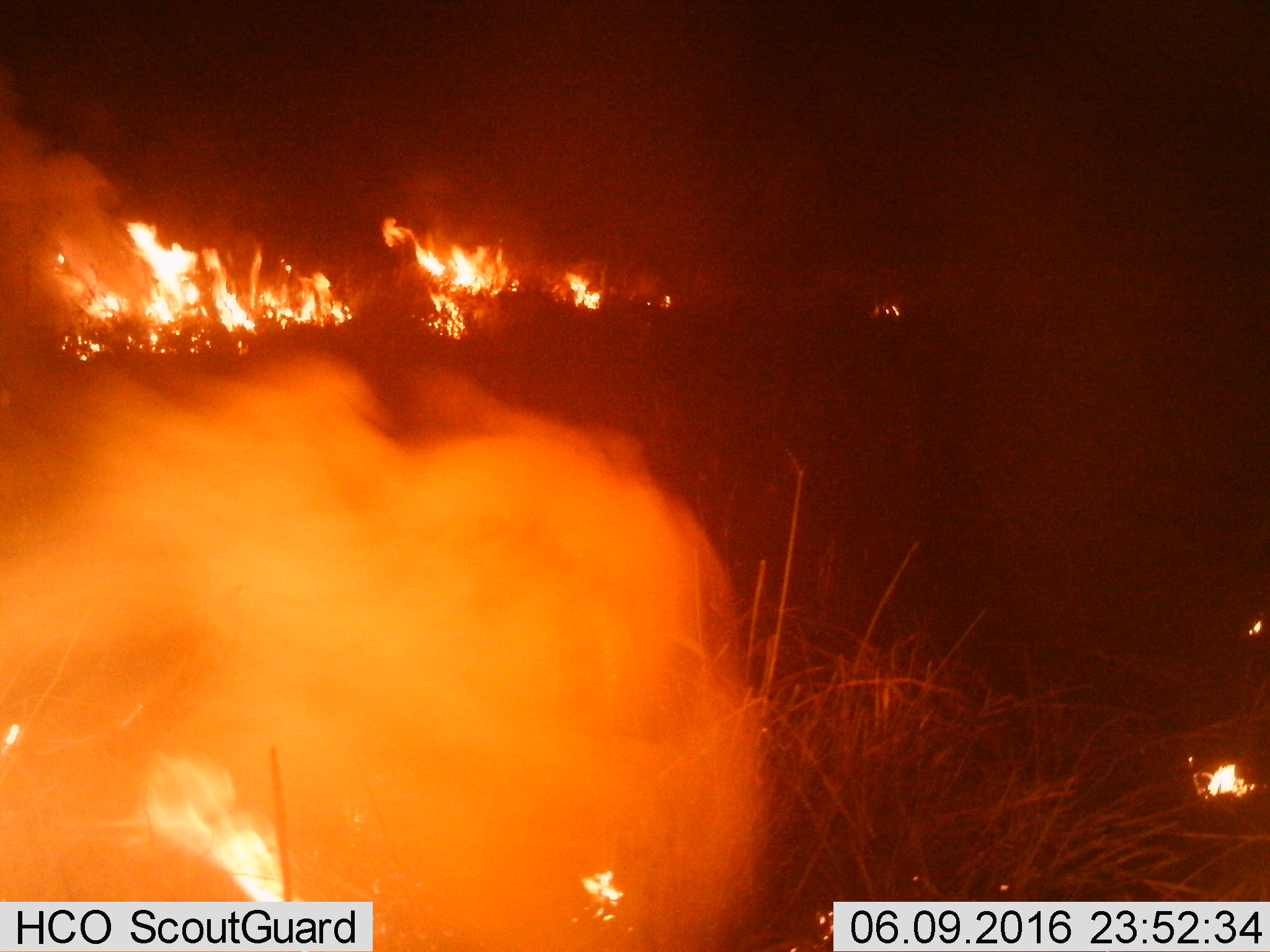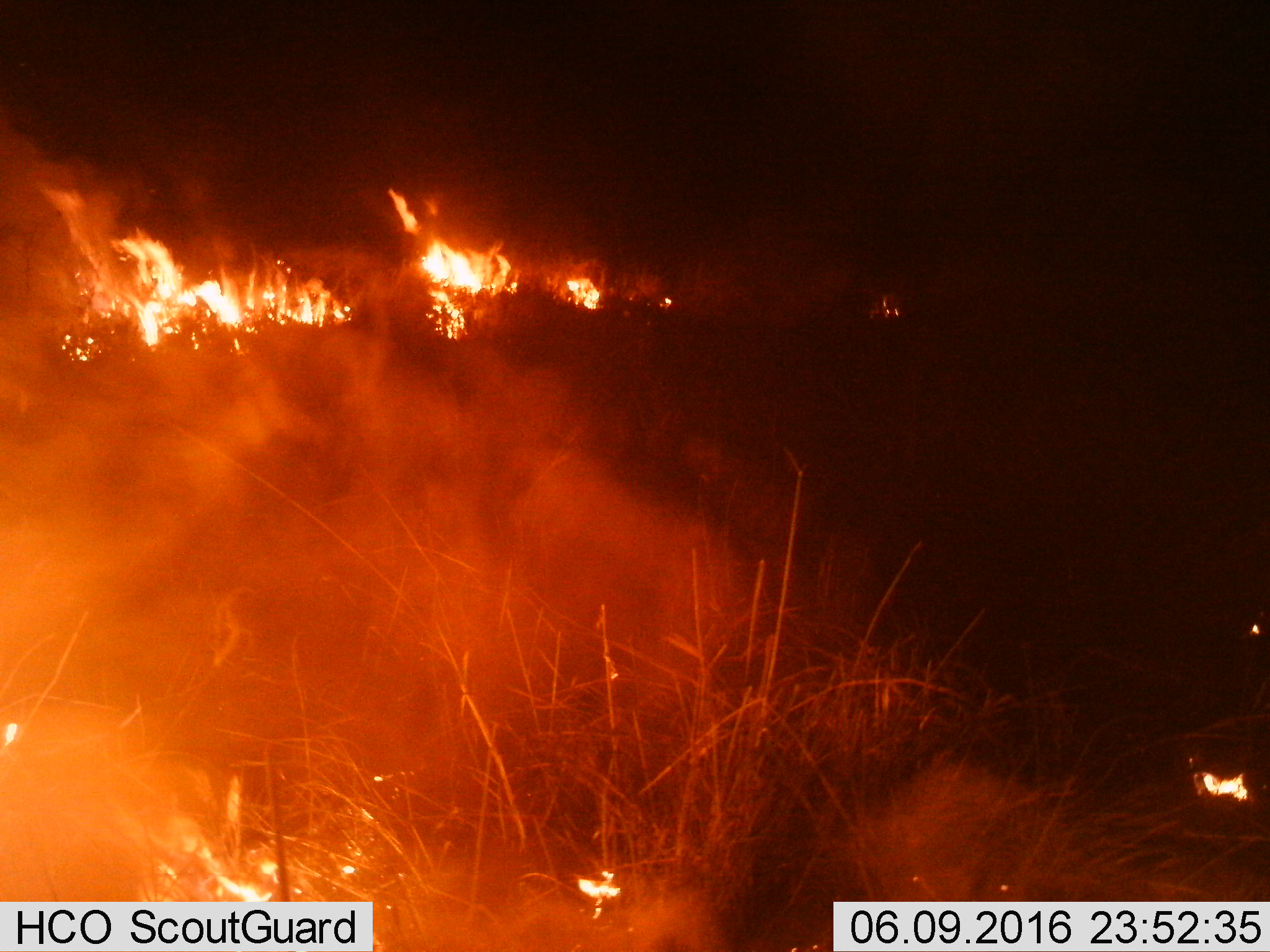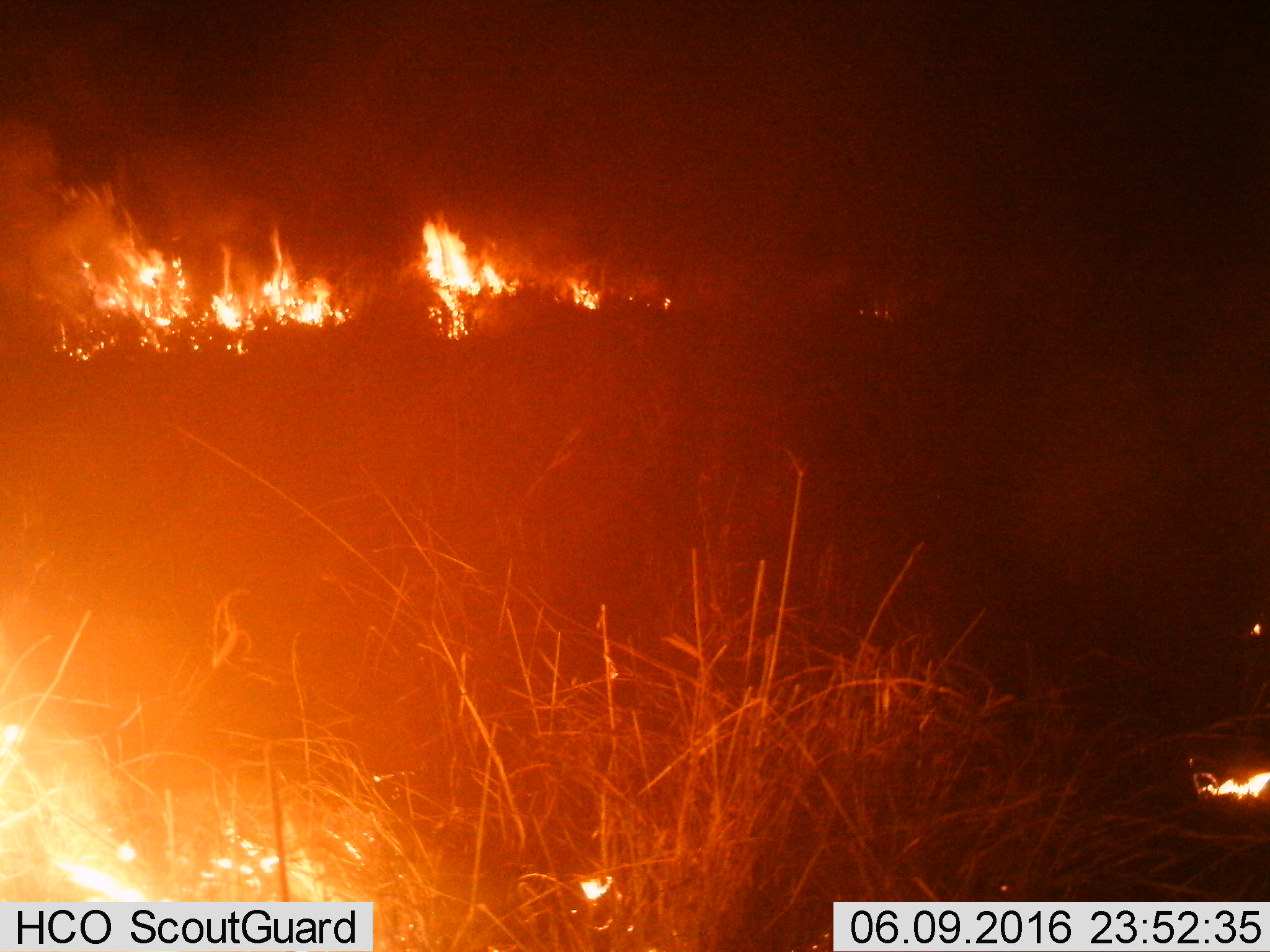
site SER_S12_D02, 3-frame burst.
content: unidentified animal